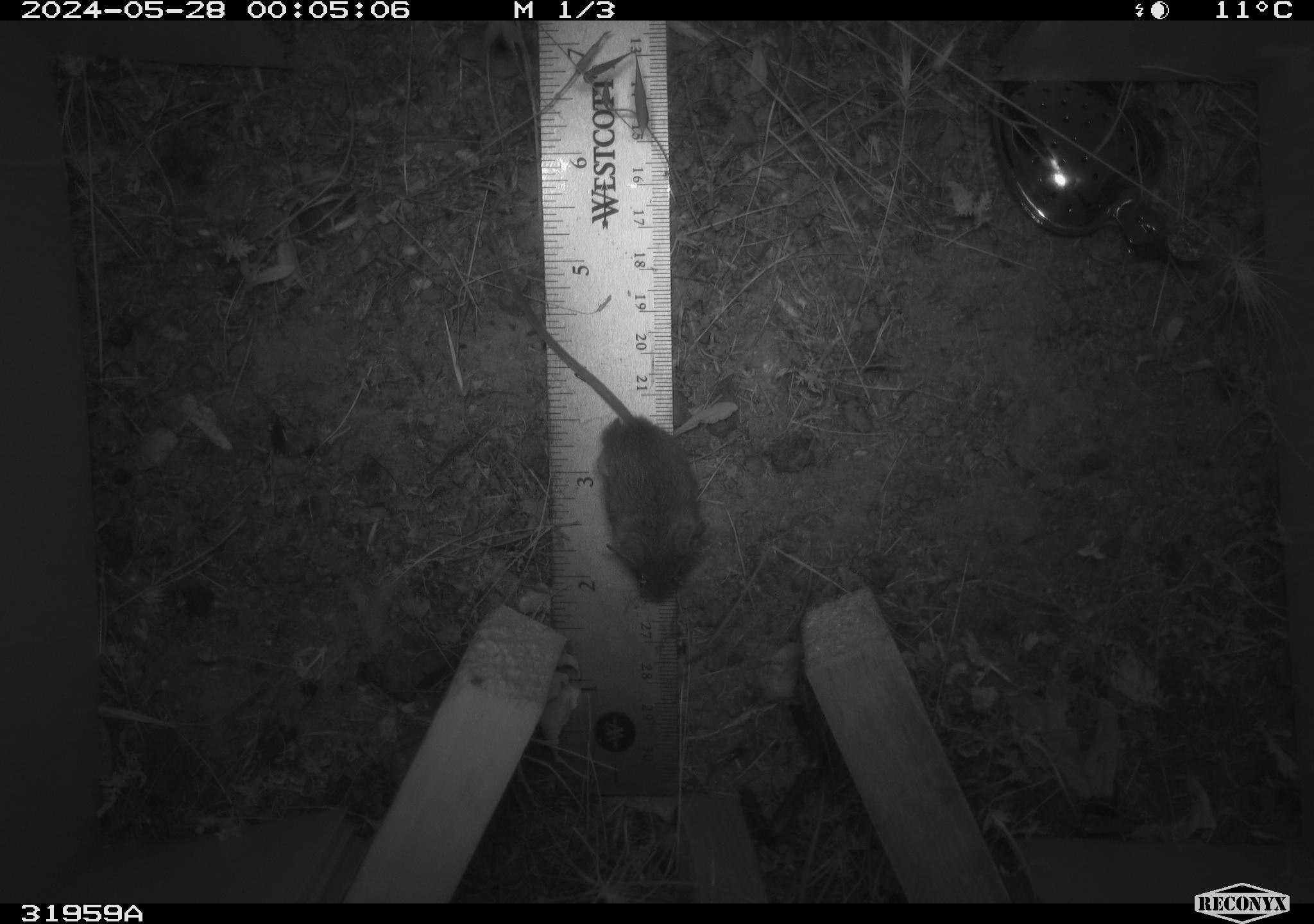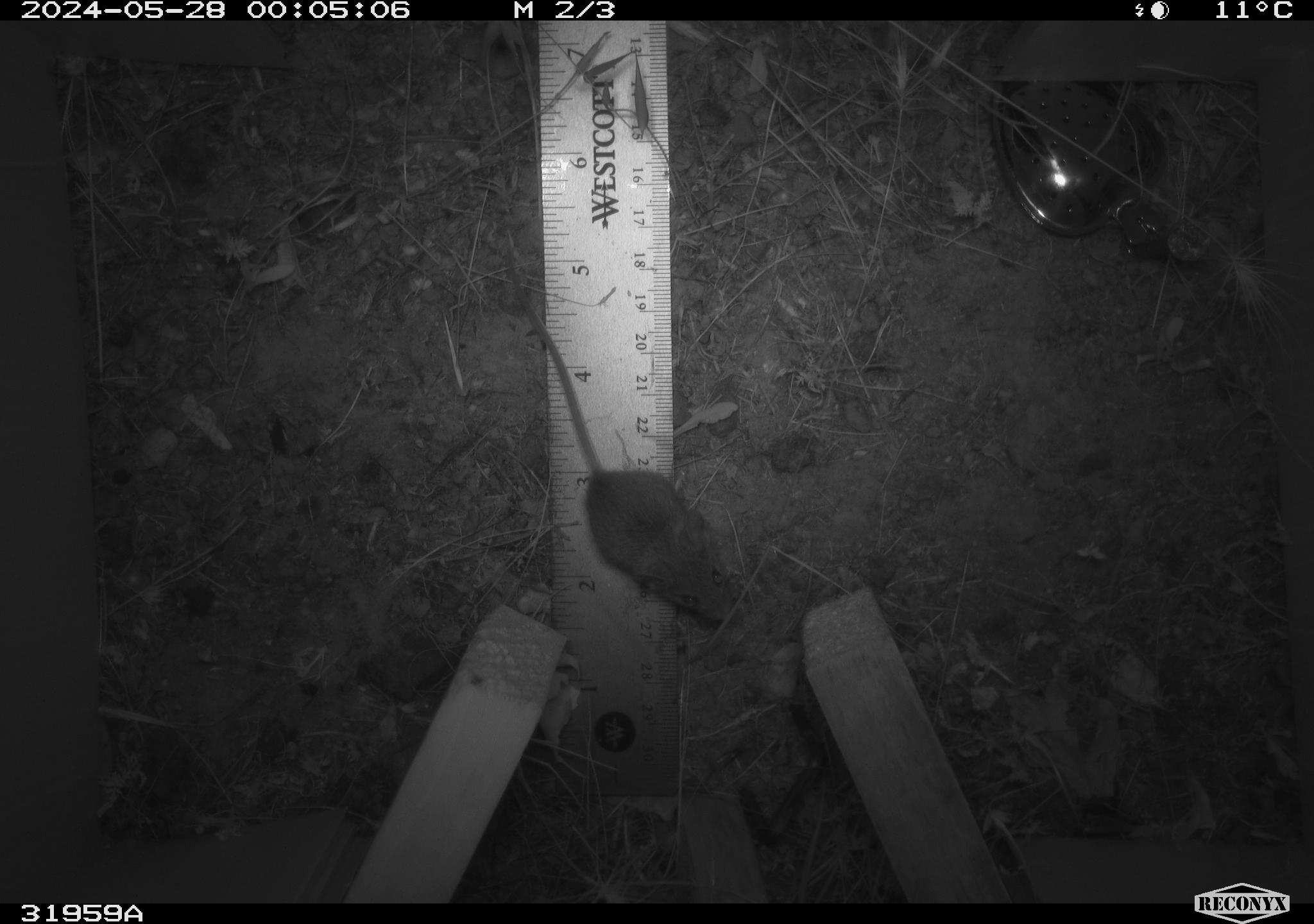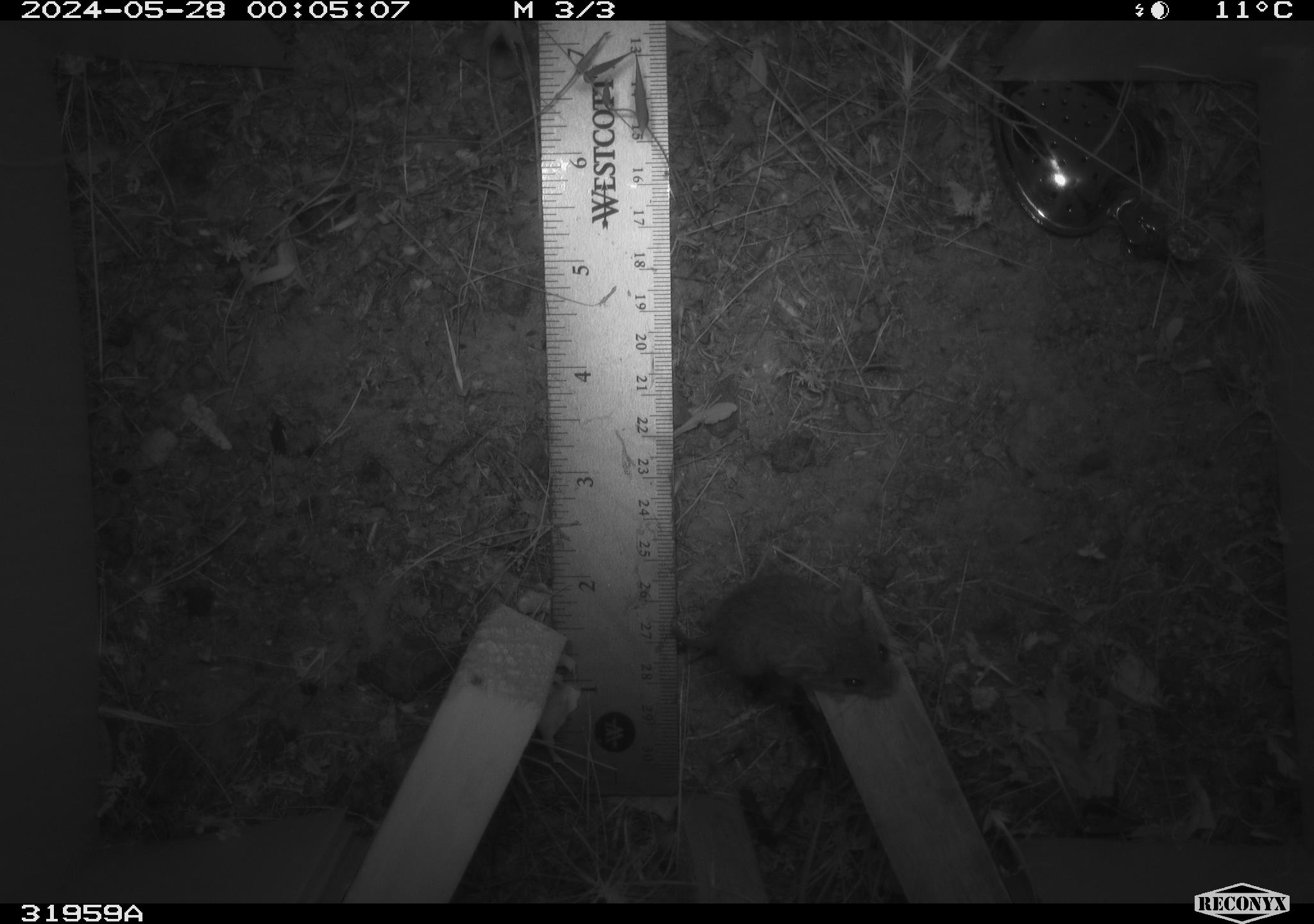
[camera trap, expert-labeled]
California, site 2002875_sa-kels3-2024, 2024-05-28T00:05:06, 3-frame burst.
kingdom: Animalia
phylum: Chordata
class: Mammalia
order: Rodentia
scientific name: Rodentia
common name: rodent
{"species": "rodent (Rodentia)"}